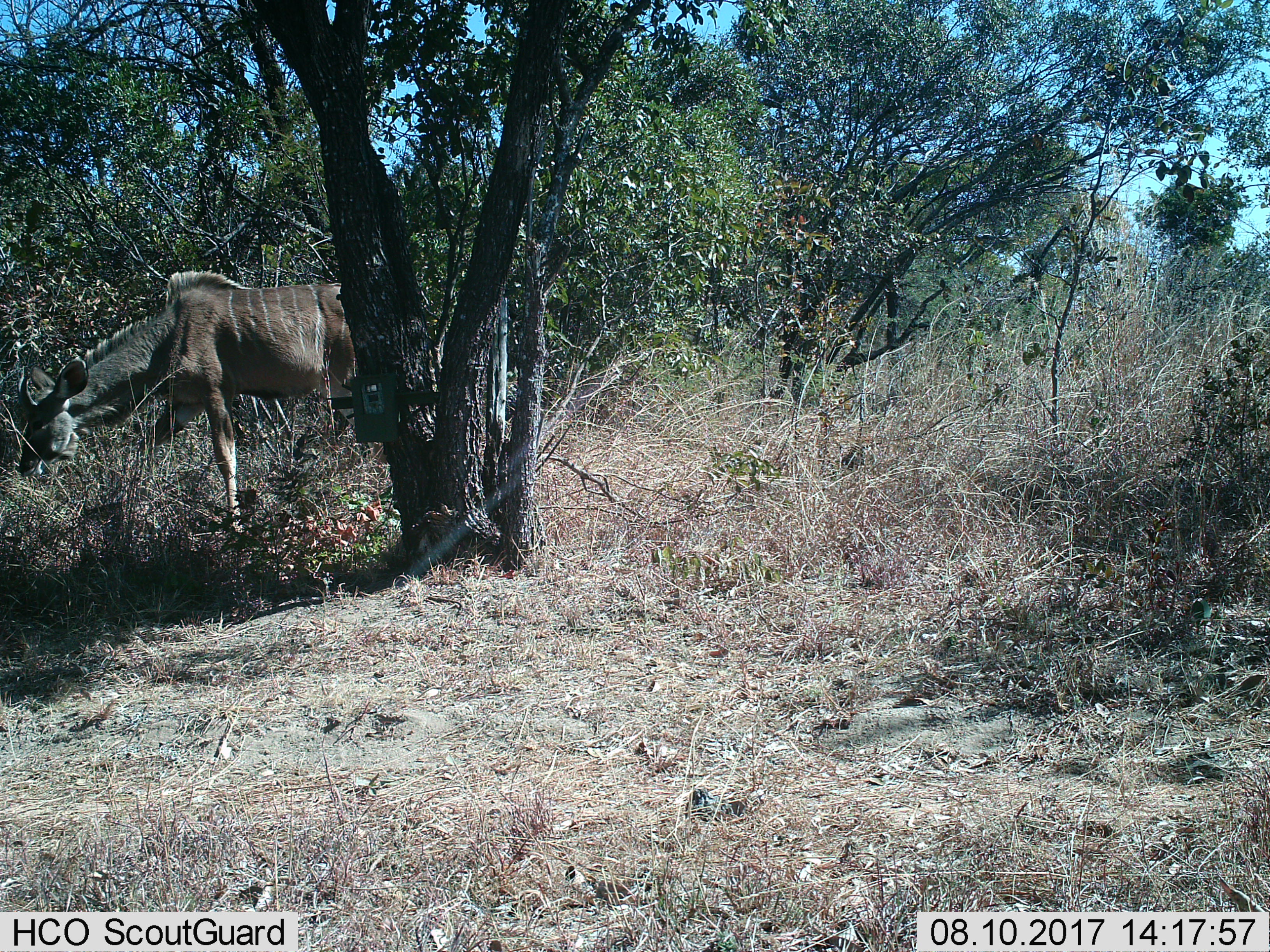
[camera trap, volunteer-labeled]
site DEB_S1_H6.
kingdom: Animalia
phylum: Chordata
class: Mammalia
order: Artiodactyla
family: Bovidae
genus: Tragelaphus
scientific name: Tragelaphus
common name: kudu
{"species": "kudu (Tragelaphus)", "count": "1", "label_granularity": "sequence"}